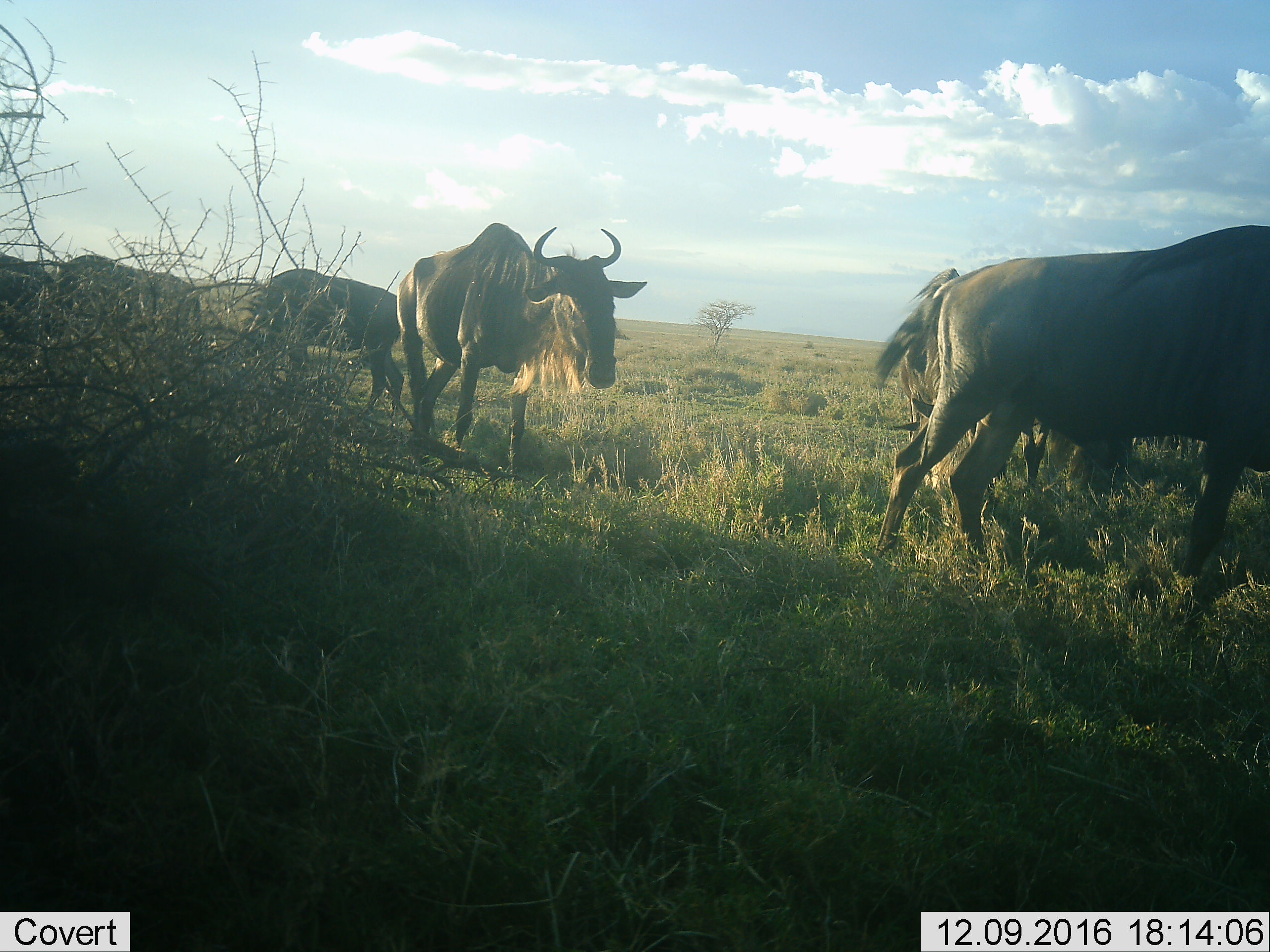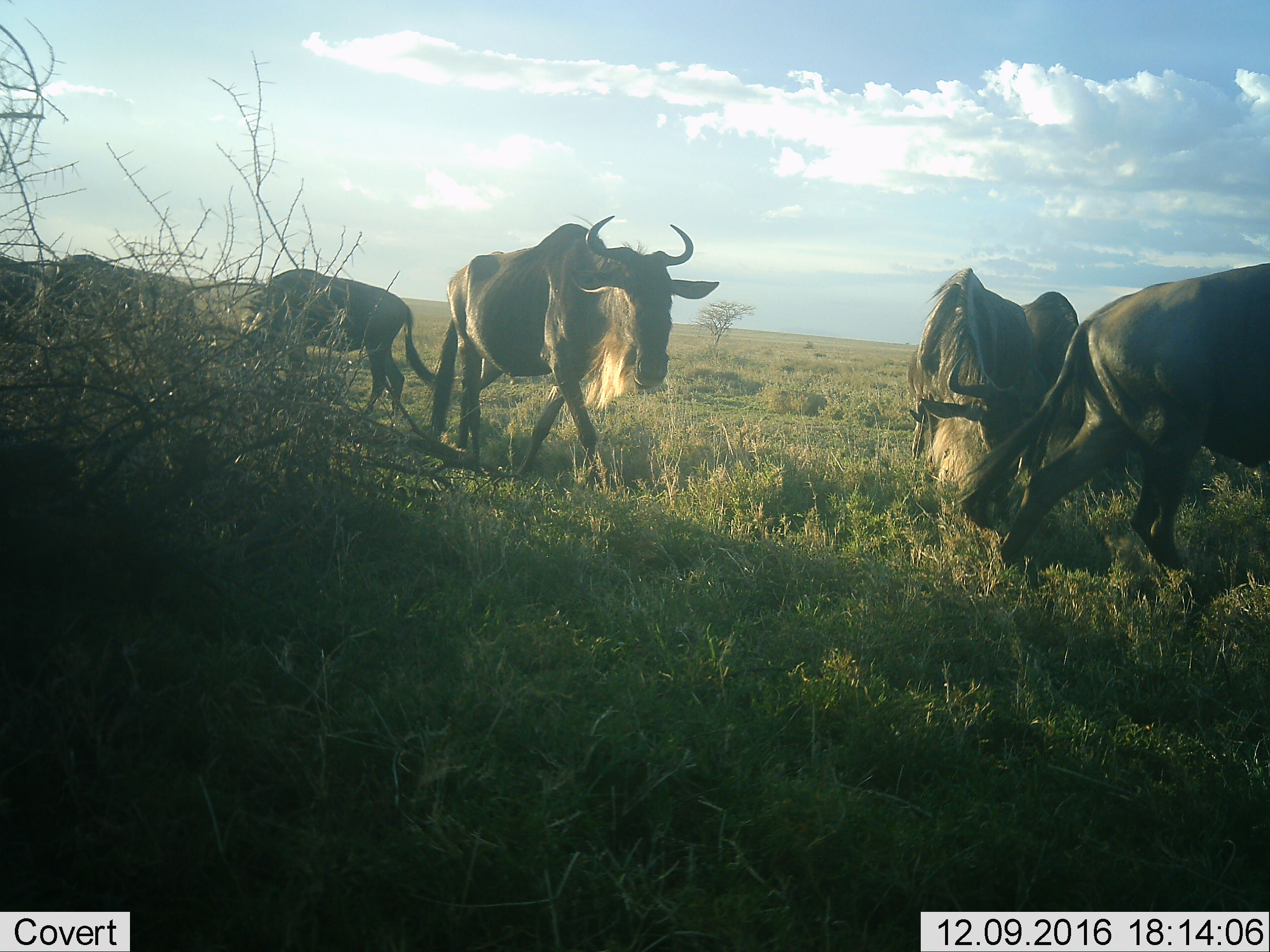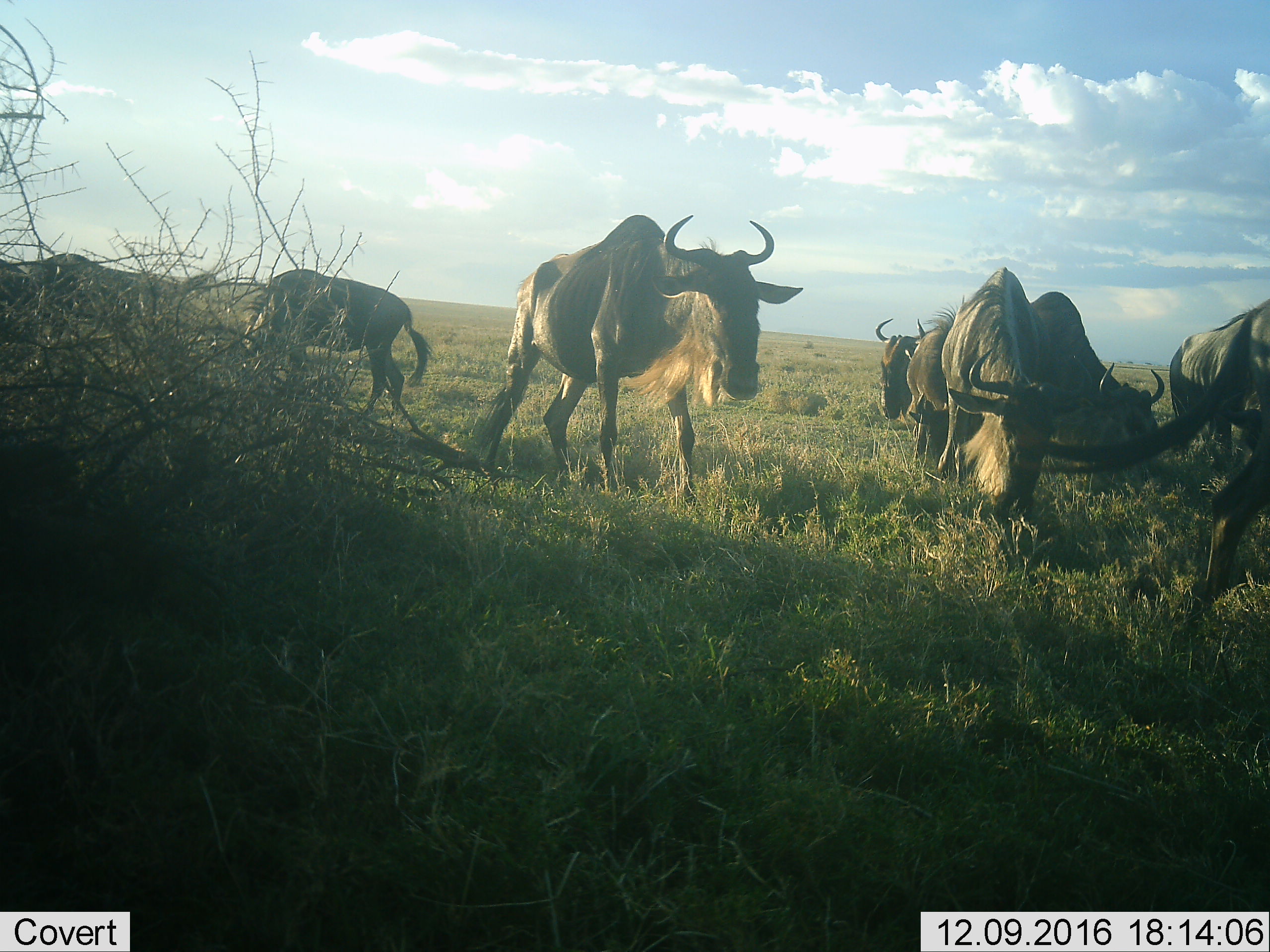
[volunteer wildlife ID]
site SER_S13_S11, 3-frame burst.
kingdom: Animalia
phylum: Chordata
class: Mammalia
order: Artiodactyla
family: Bovidae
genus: Connochaetes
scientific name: Connochaetes taurinus taurinus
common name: blue wildebeest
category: wildebeestblue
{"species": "wildebeestblue (blue wildebeest) (Connochaetes taurinus taurinus)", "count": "9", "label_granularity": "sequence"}